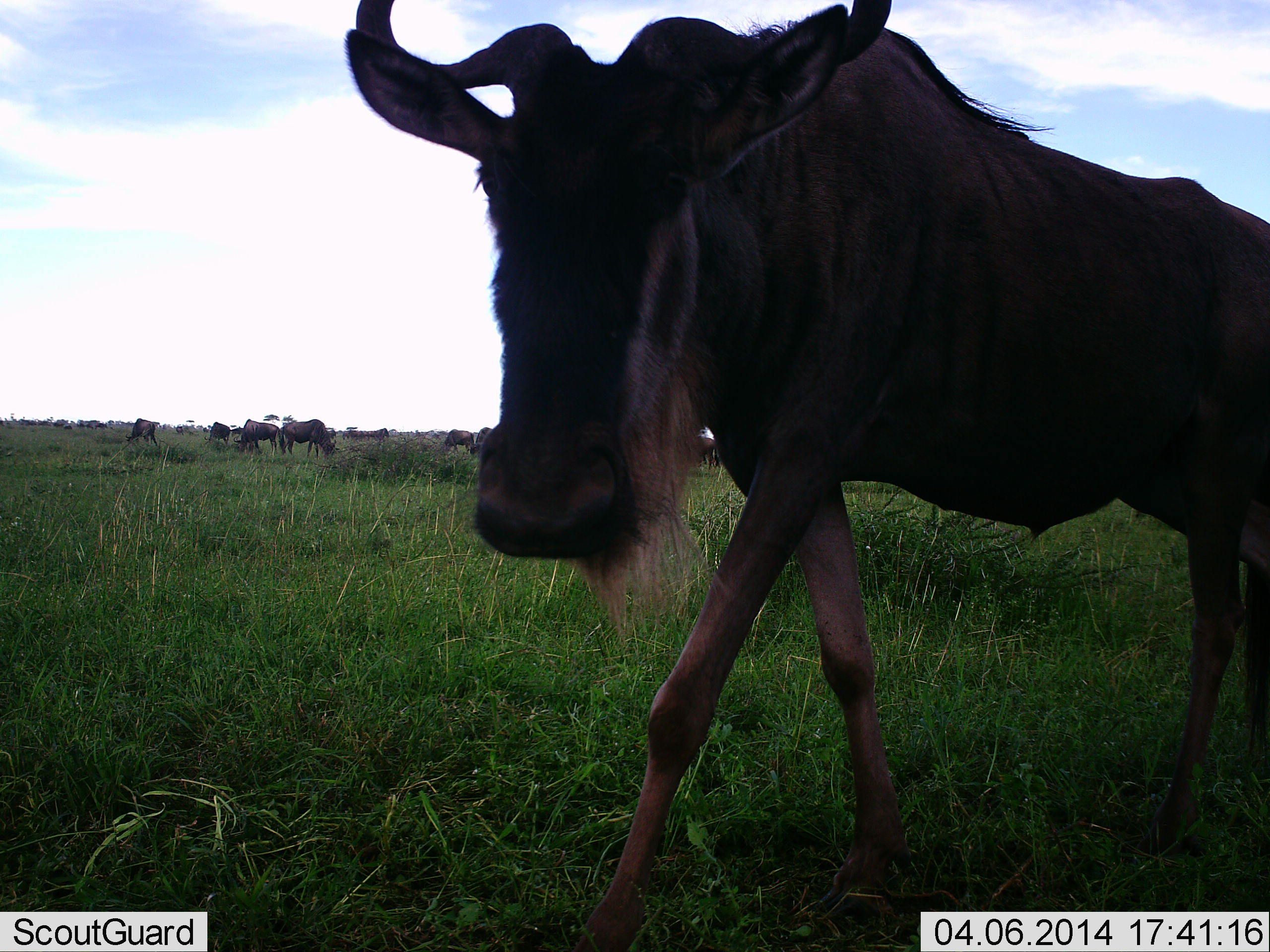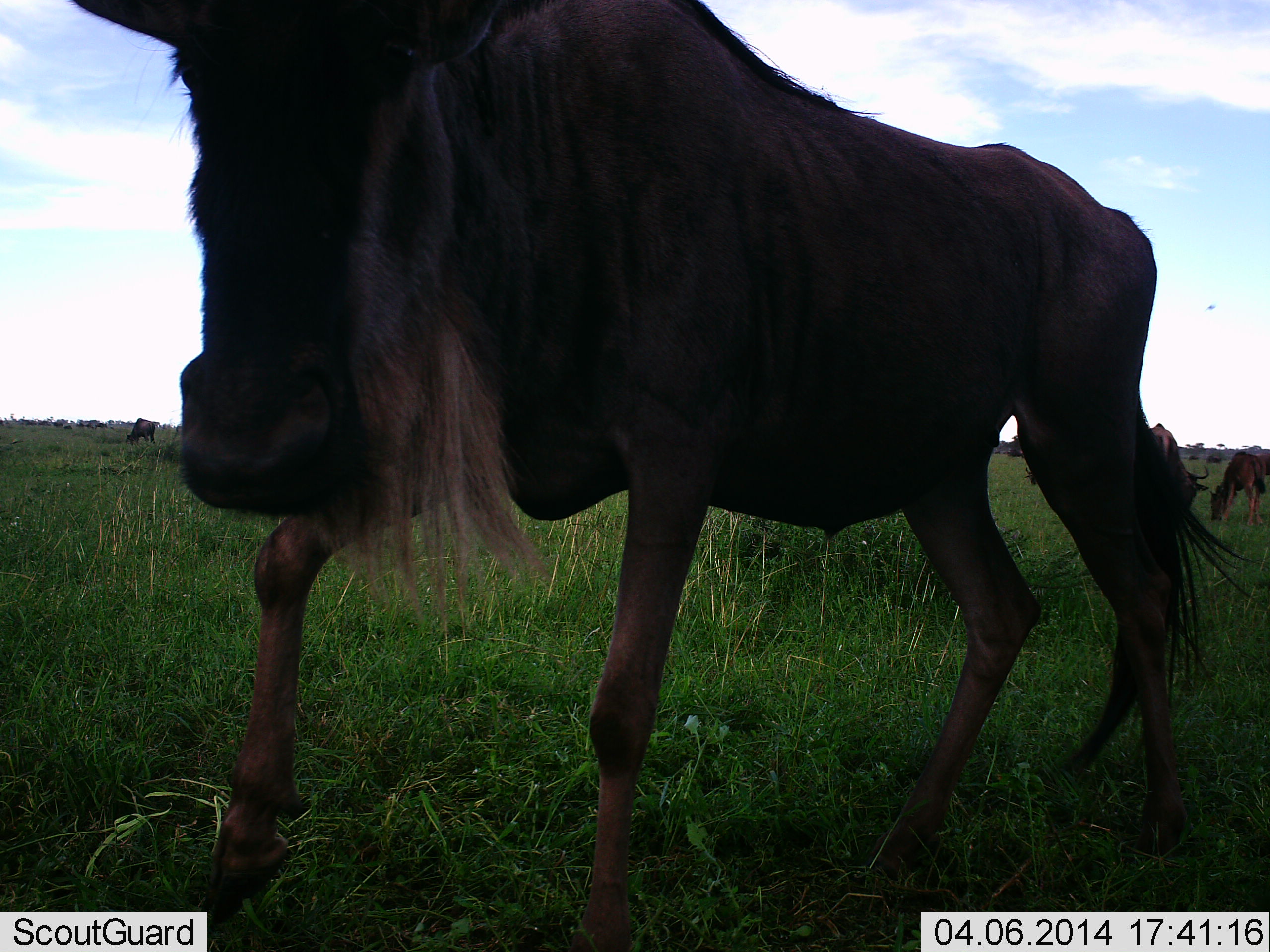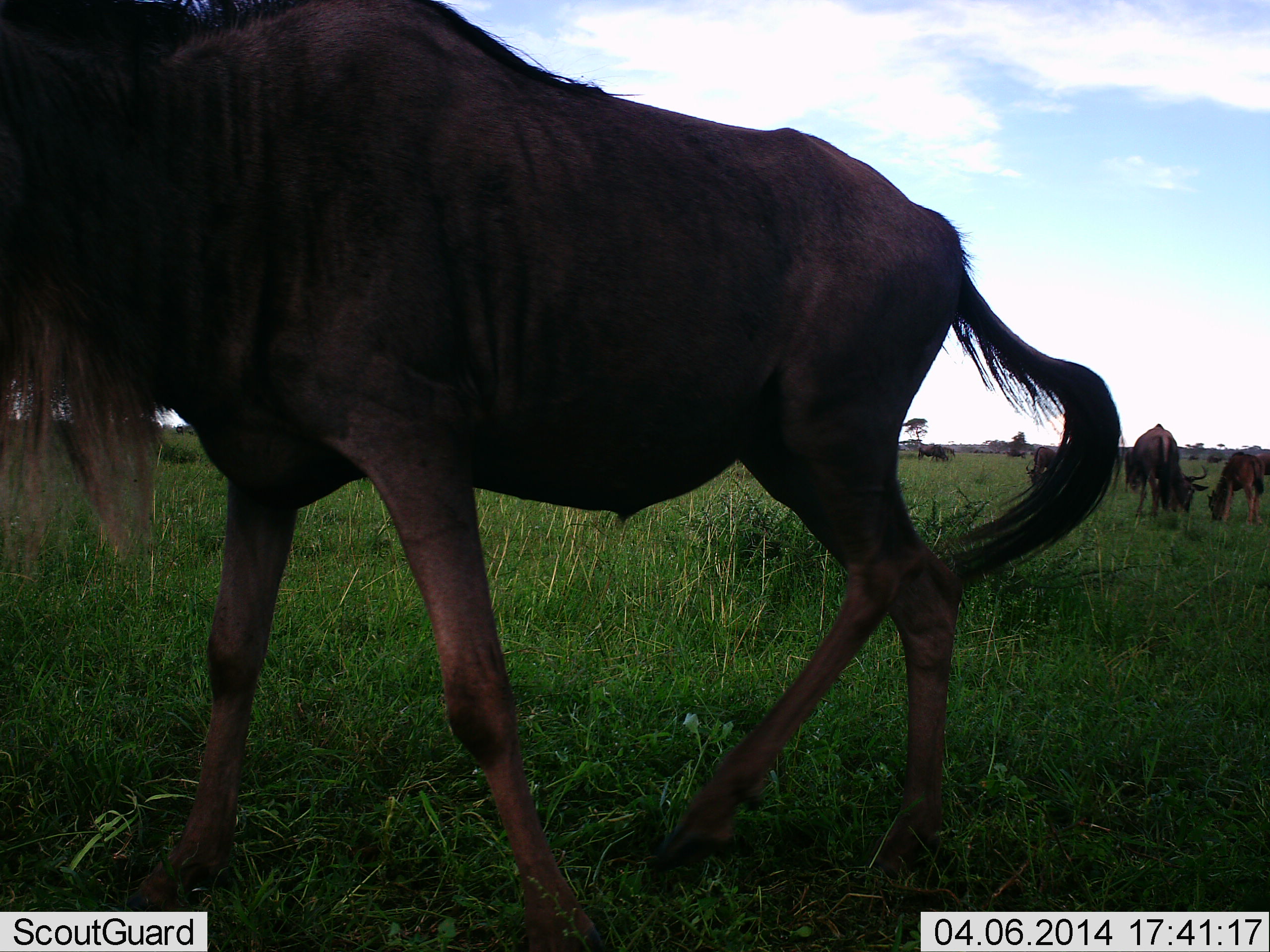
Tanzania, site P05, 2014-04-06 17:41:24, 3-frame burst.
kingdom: Animalia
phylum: Chordata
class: Mammalia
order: Artiodactyla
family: Bovidae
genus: Connochaetes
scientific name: Connochaetes taurinus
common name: blue wildebeest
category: wildebeest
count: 11-50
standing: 60%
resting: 0%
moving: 90%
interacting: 10%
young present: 0%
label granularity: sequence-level